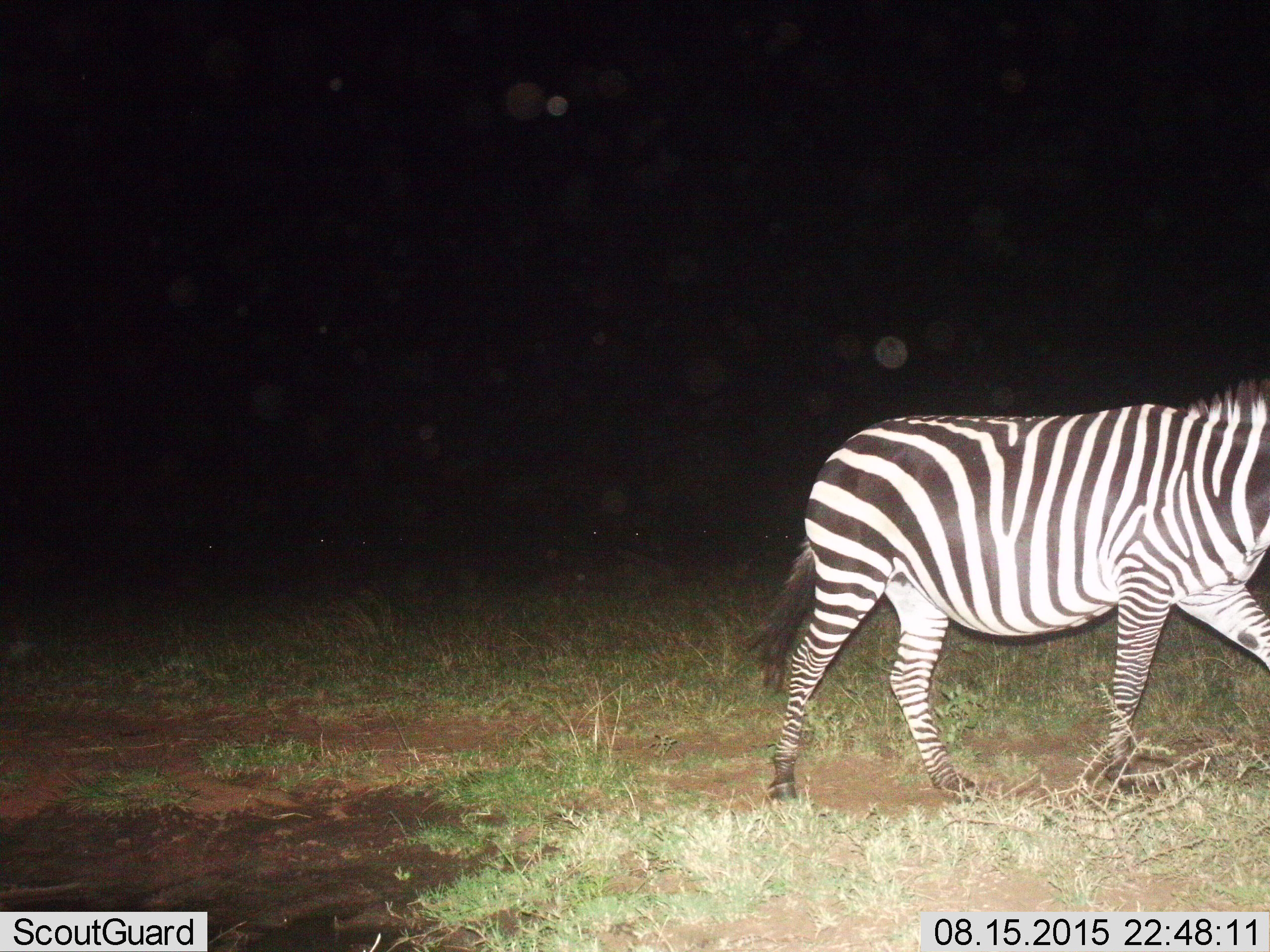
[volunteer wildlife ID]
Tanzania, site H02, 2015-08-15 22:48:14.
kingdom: Animalia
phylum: Chordata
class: Mammalia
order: Perissodactyla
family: Equidae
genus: Equus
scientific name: Equus quagga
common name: plains zebra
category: zebra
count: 1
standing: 11%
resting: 0%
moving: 89%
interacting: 0%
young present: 0%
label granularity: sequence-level